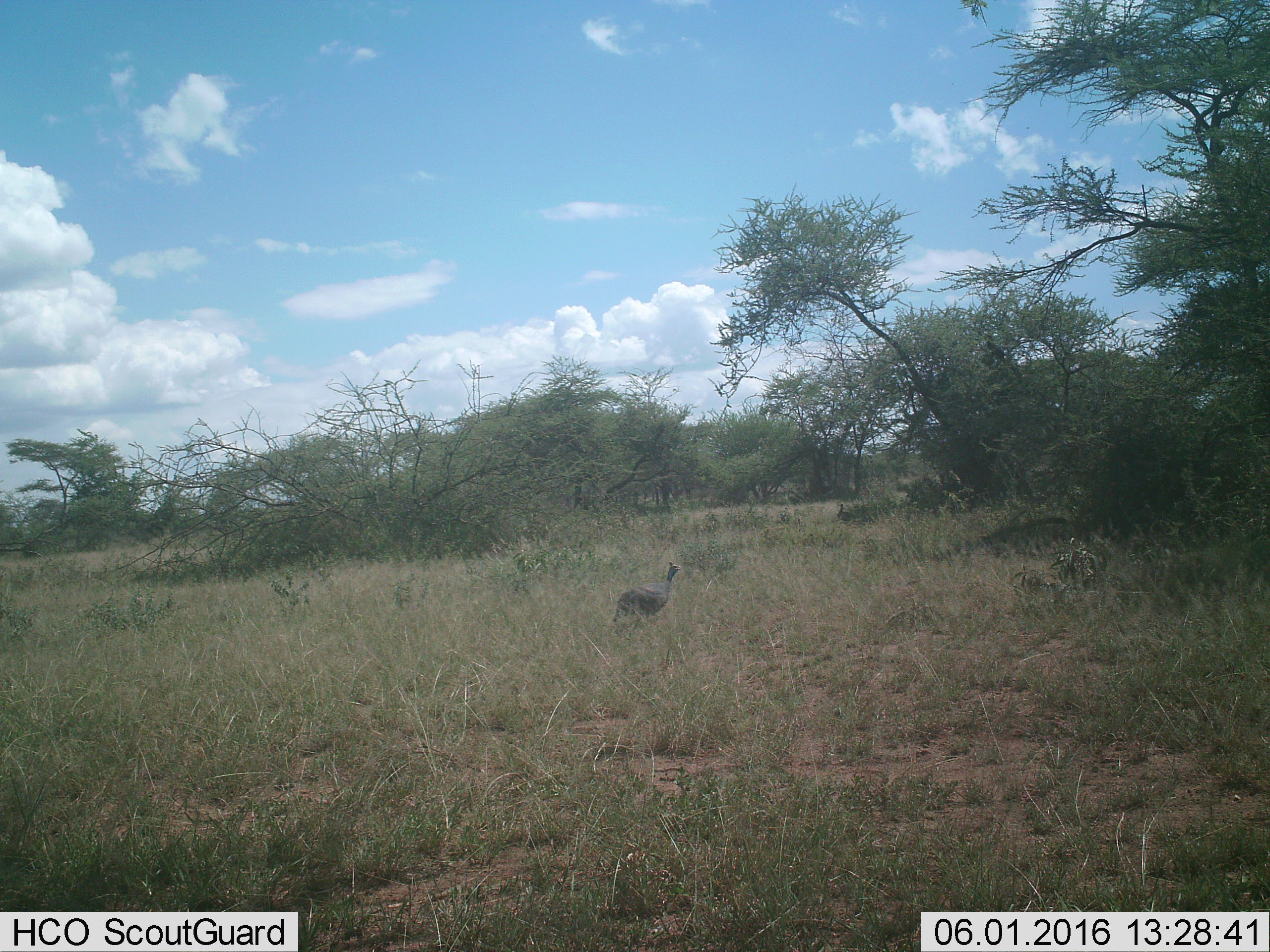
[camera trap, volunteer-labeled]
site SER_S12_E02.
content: unidentified animal